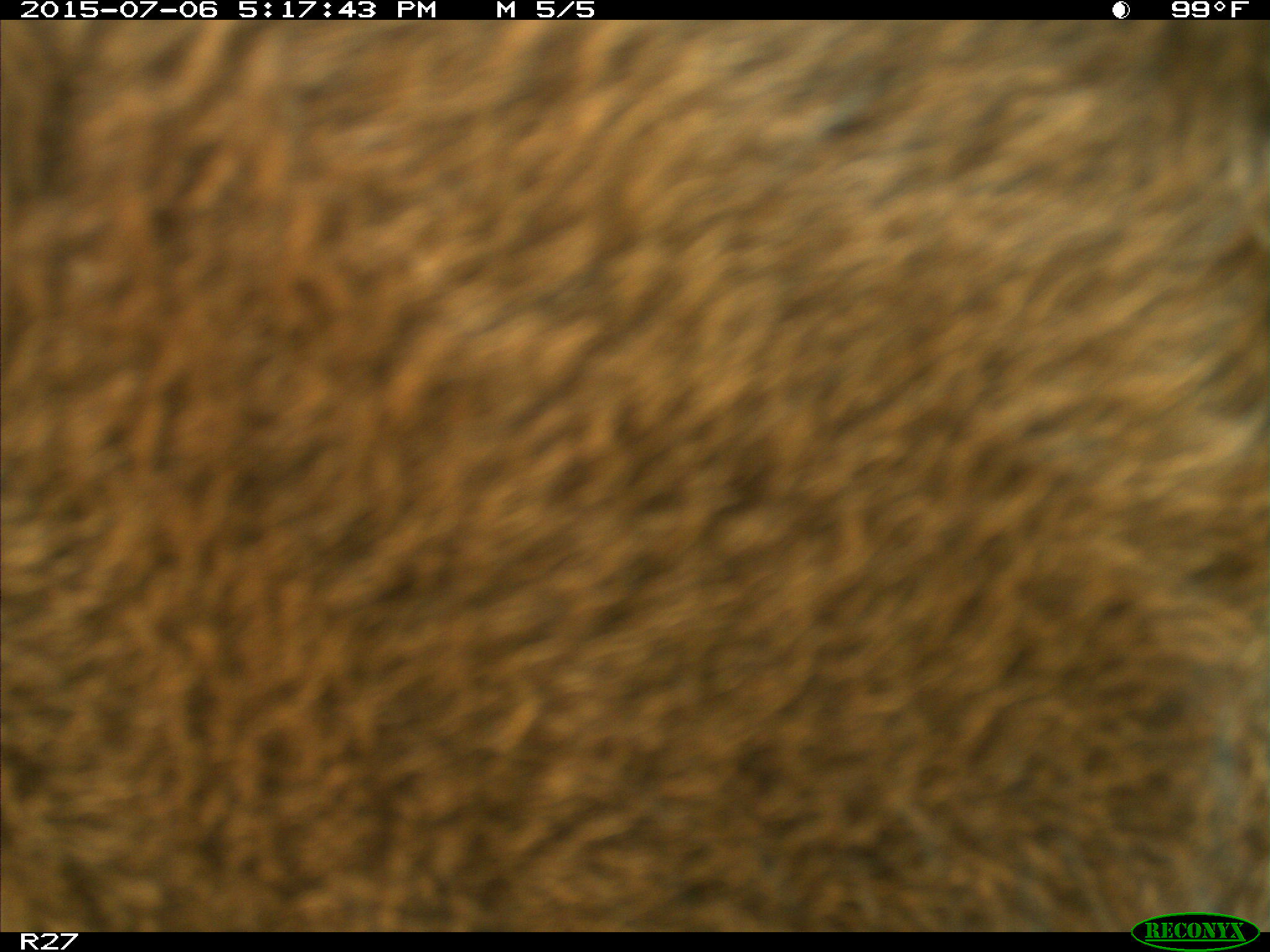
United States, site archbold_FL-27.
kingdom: Animalia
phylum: Chordata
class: Mammalia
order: Artiodactyla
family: Bovidae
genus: Bos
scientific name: Bos taurus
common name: domestic cow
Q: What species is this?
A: Bos taurus (domestic cow).